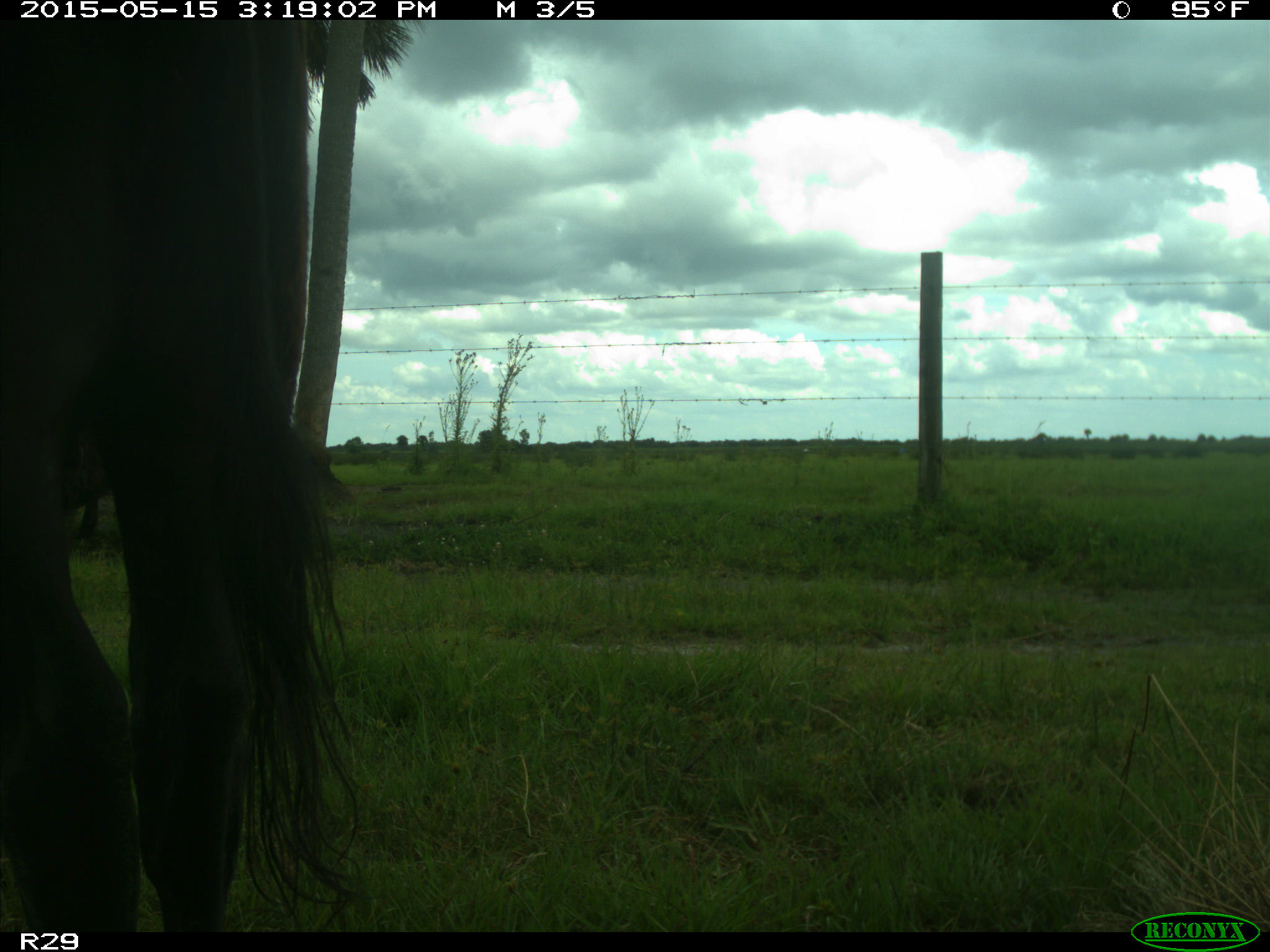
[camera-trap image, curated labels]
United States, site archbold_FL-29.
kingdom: Animalia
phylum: Chordata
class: Mammalia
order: Artiodactyla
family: Bovidae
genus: Bos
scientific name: Bos taurus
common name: domestic cow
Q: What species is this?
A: Bos taurus (domestic cow).